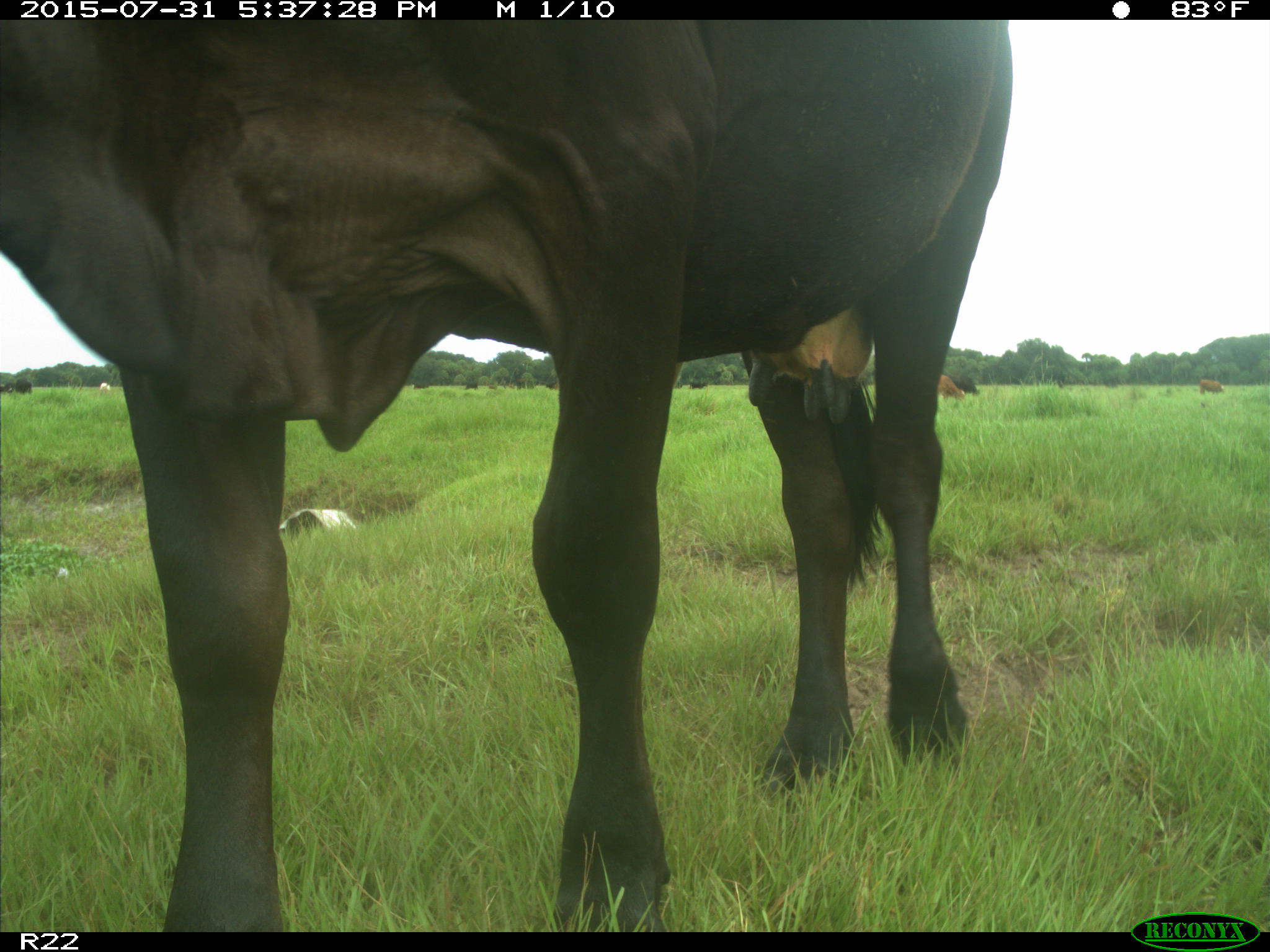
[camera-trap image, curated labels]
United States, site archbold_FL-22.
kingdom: Animalia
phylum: Chordata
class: Mammalia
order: Artiodactyla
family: Bovidae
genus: Bos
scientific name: Bos taurus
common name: domestic cow